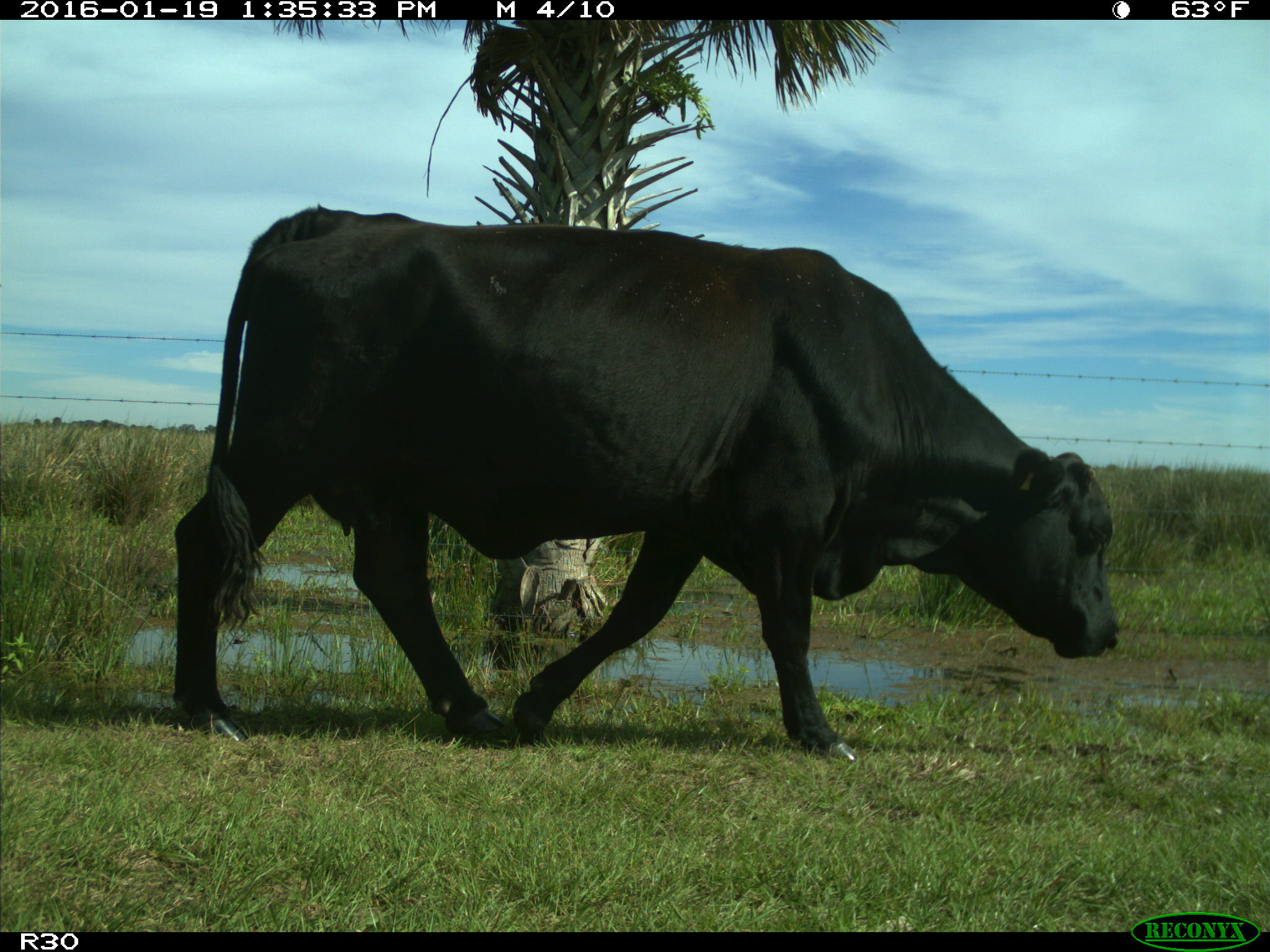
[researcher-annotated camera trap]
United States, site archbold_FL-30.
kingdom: Animalia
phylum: Chordata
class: Mammalia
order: Artiodactyla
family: Bovidae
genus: Bos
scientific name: Bos taurus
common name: domestic cow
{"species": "Bos taurus (domestic cow)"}